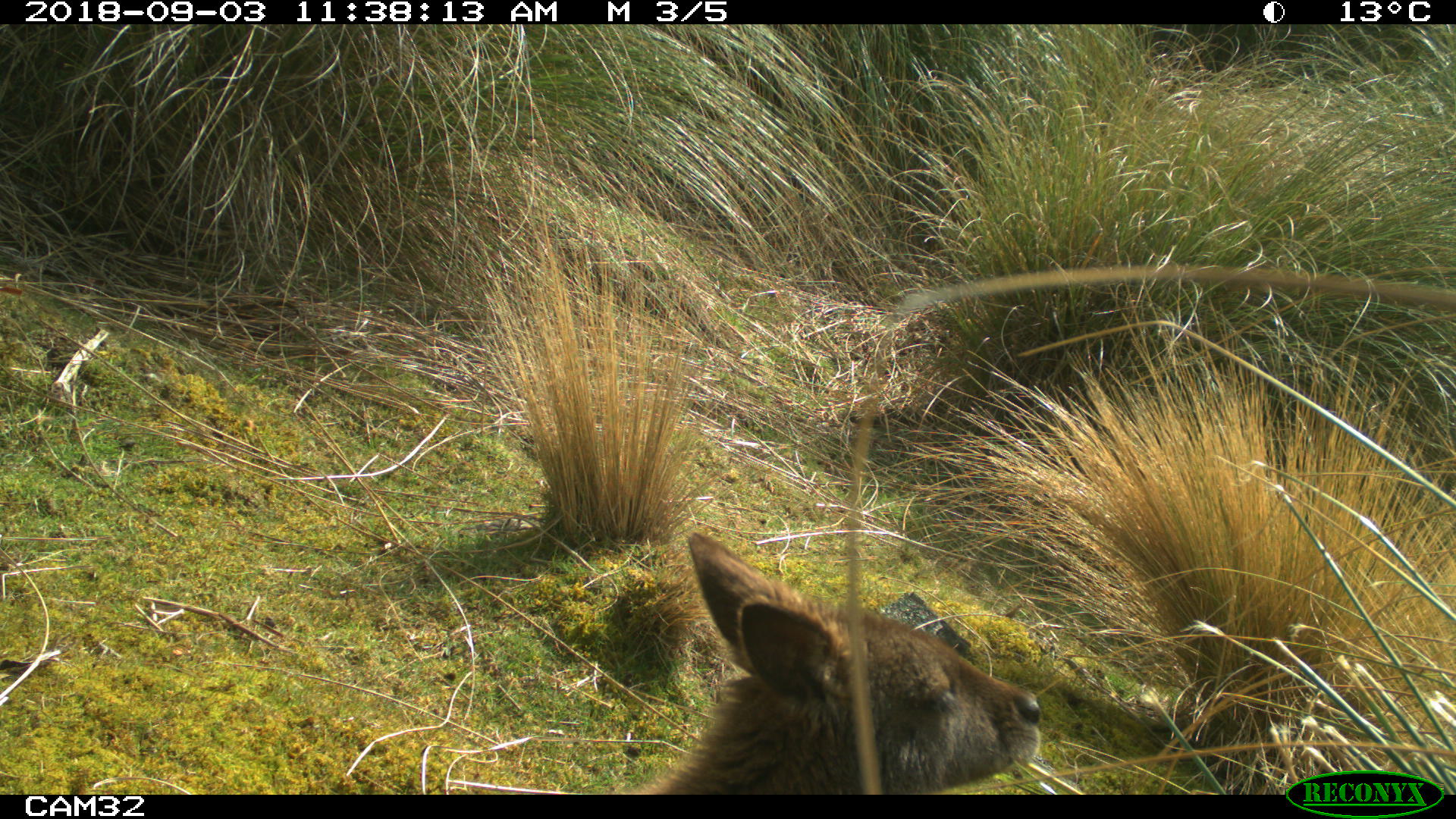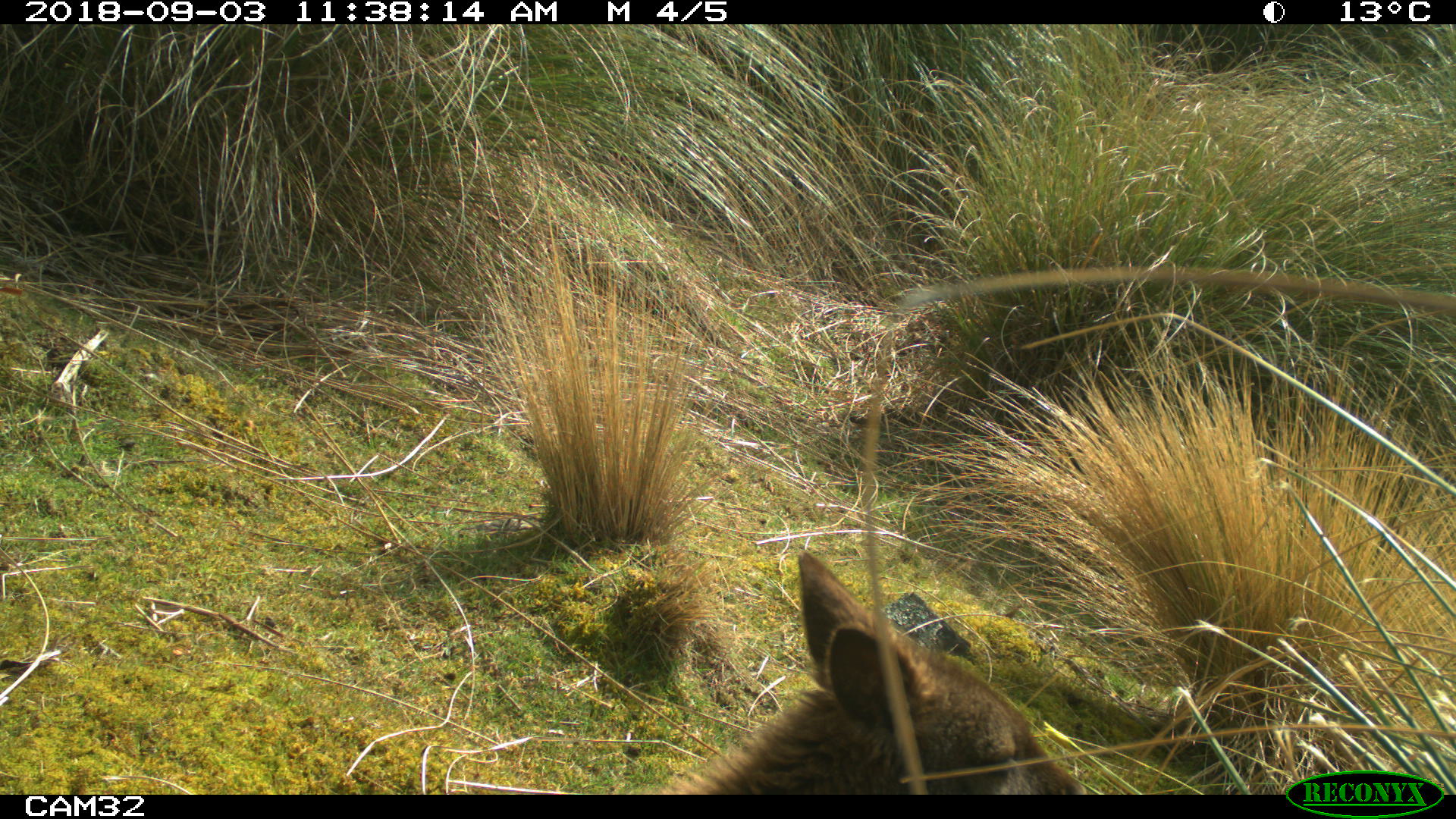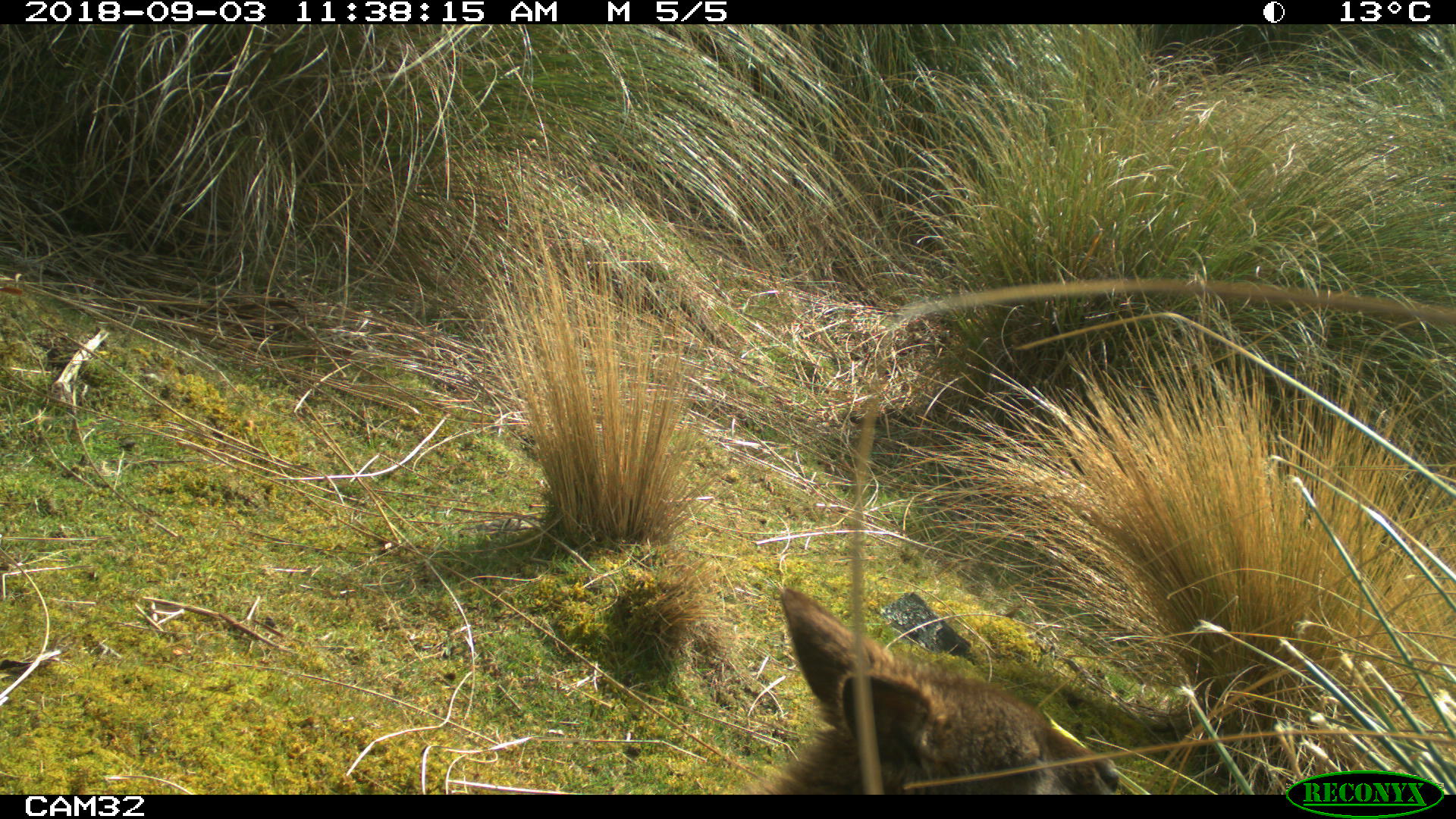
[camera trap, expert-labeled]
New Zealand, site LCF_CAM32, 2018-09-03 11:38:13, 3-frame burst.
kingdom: Animalia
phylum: Chordata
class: Mammalia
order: Diprotodontia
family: Macropodidae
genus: Notamacropus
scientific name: Notamacropus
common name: wallaby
Wallaby (Notamacropus).